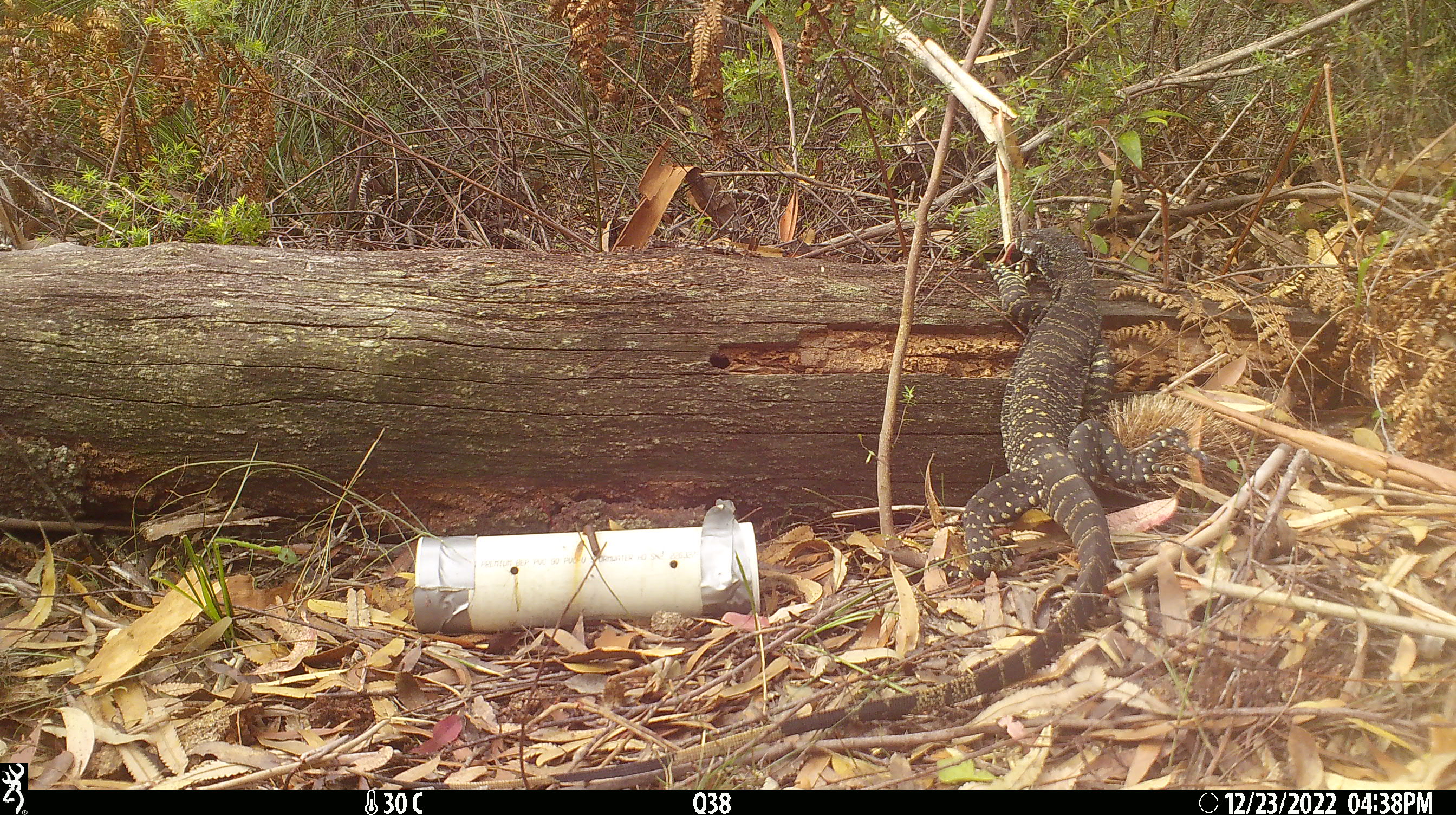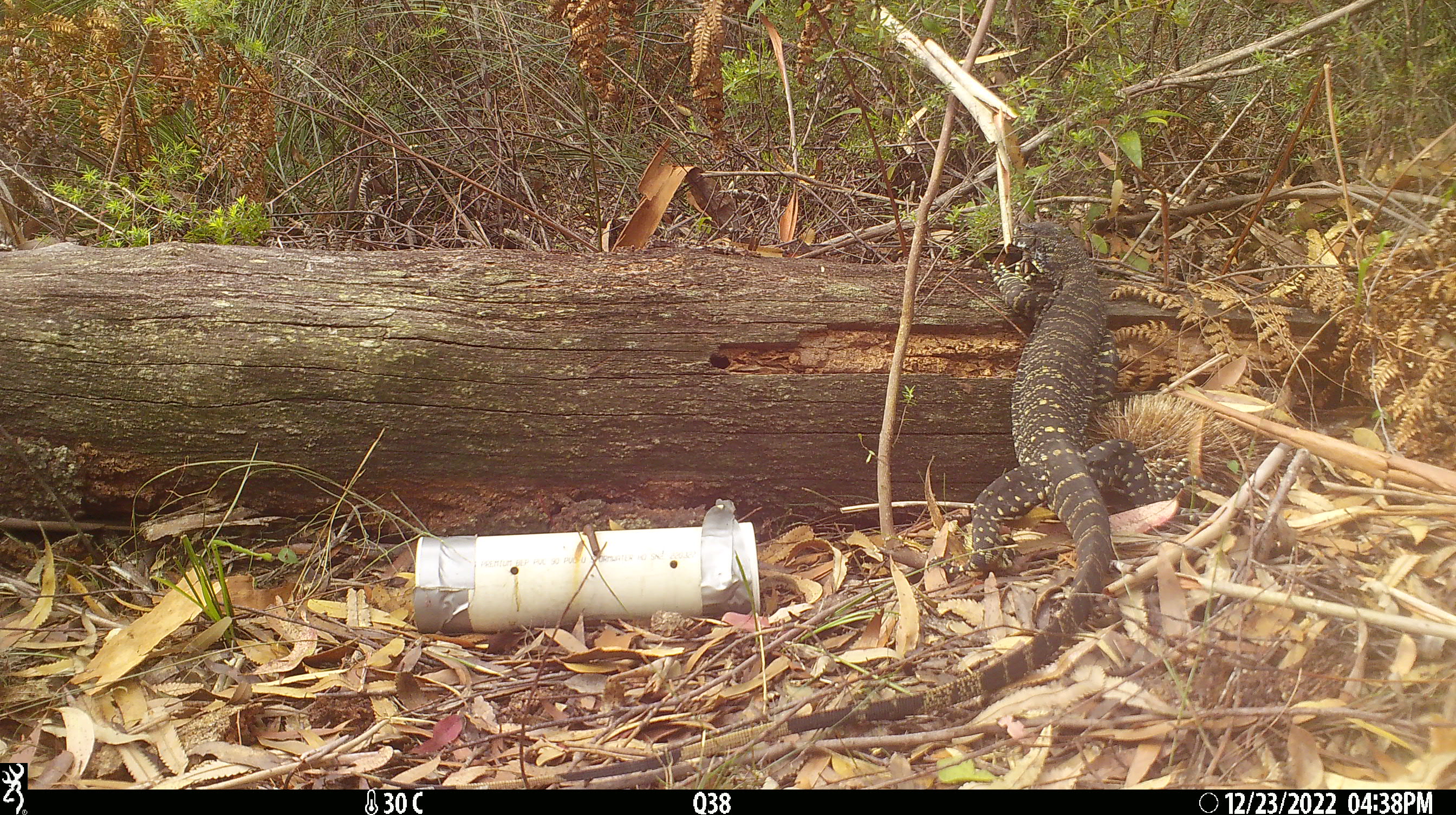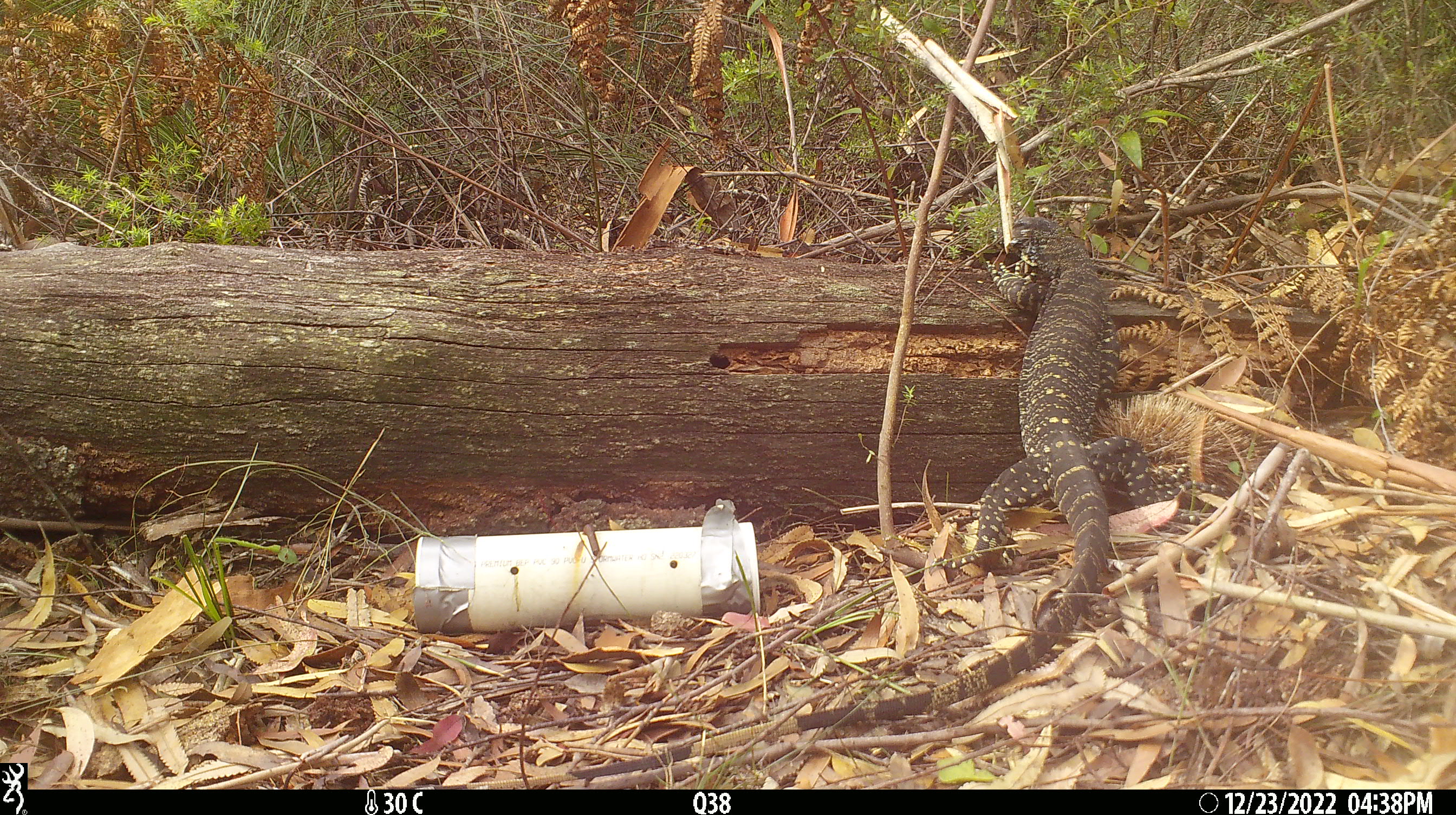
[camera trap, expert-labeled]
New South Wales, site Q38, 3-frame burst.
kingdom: Animalia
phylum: Chordata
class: Reptilia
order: Squamata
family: Varanidae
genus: Varanus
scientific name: Varanus varius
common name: lace monitor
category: goanna